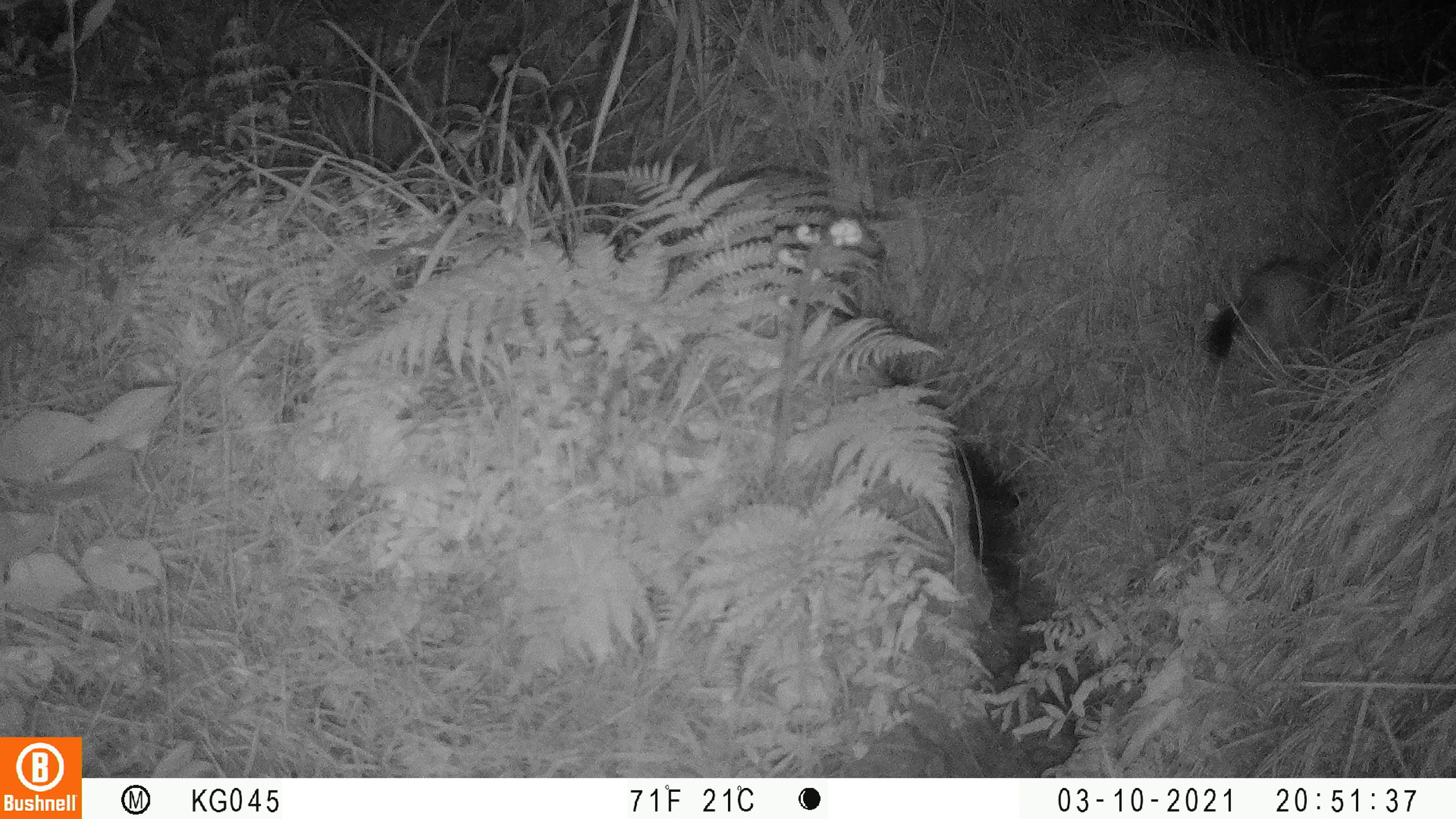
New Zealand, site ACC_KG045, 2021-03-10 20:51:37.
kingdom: Animalia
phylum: Chordata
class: Mammalia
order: Carnivora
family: Mustelidae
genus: Mustela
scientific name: Mustela erminea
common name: stoat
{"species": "stoat (Mustela erminea)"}